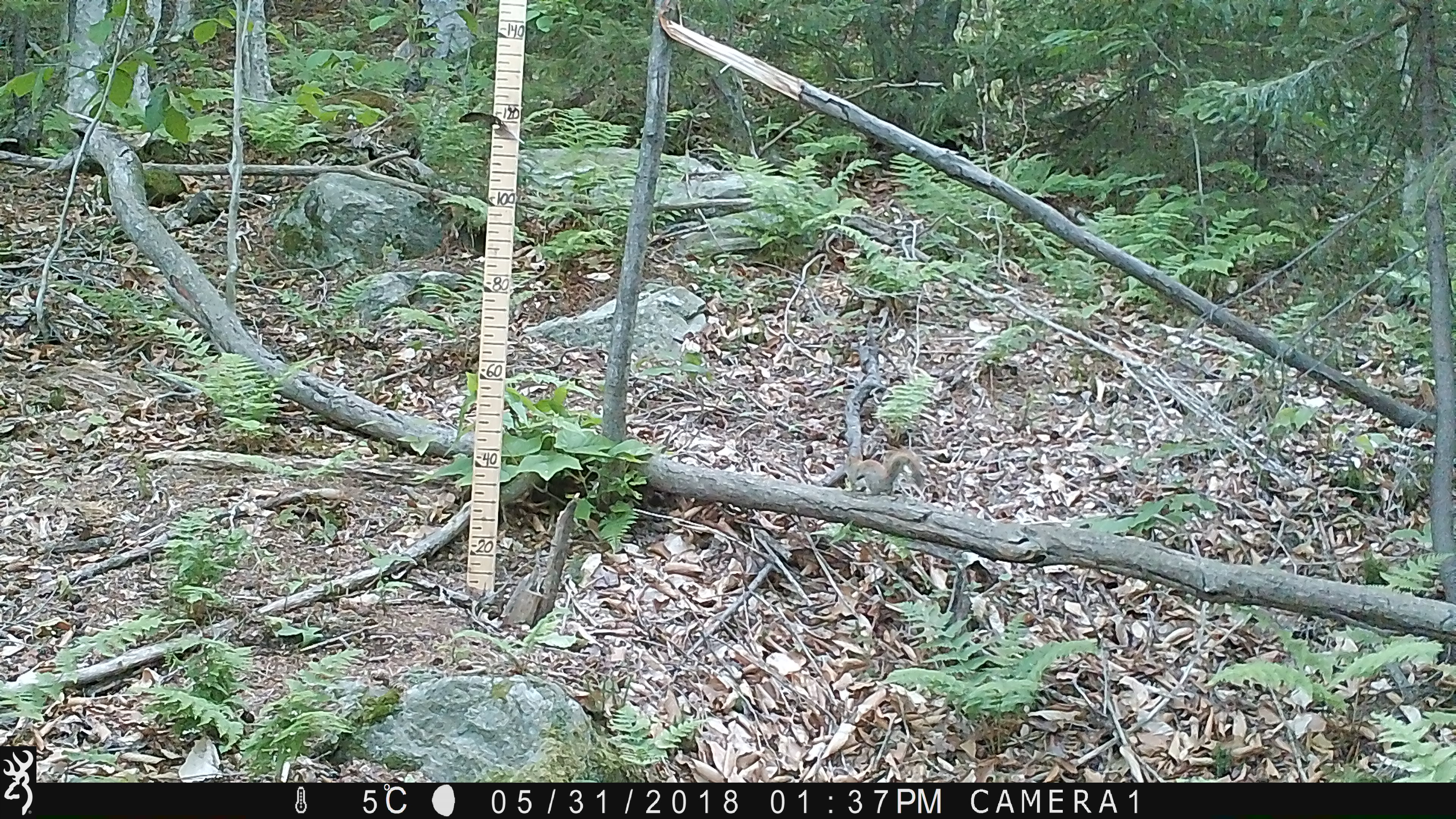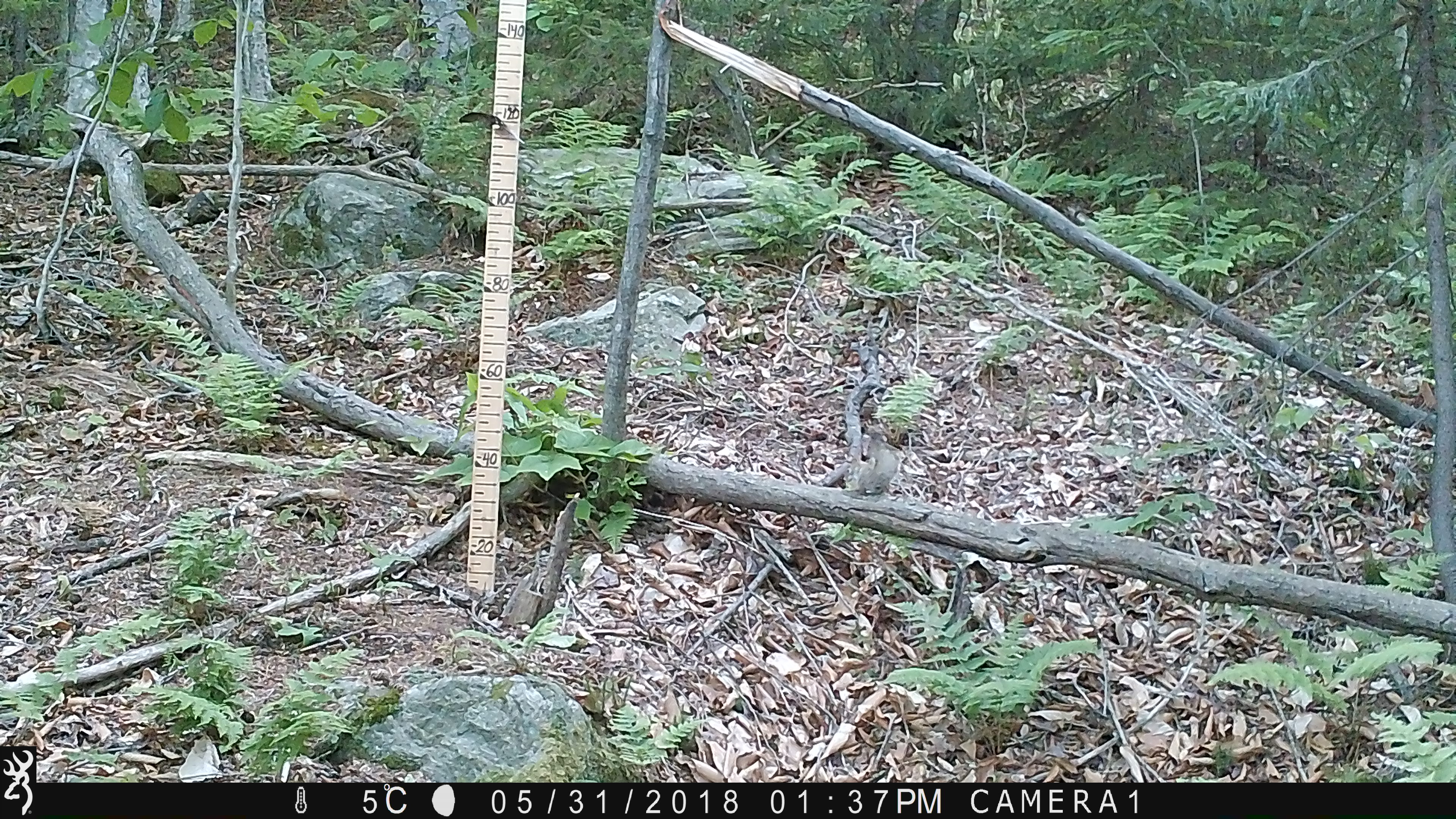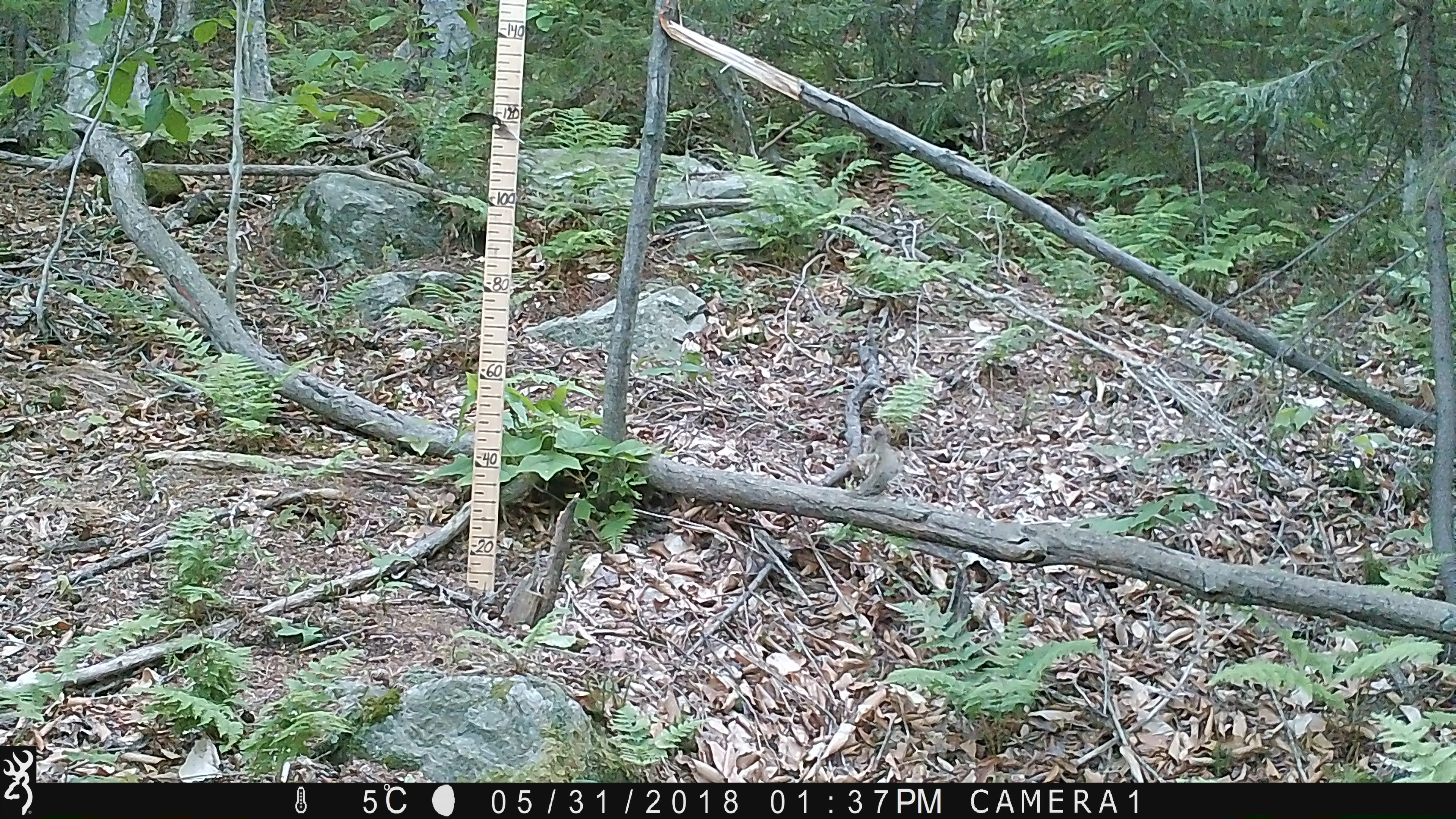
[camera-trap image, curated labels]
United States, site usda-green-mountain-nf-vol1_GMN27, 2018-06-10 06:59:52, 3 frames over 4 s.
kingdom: Animalia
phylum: Chordata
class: Mammalia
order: Rodentia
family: Sciuridae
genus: Tamiasciurus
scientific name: Tamiasciurus hudsonicus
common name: red squirrel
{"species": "red squirrel (Tamiasciurus hudsonicus)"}